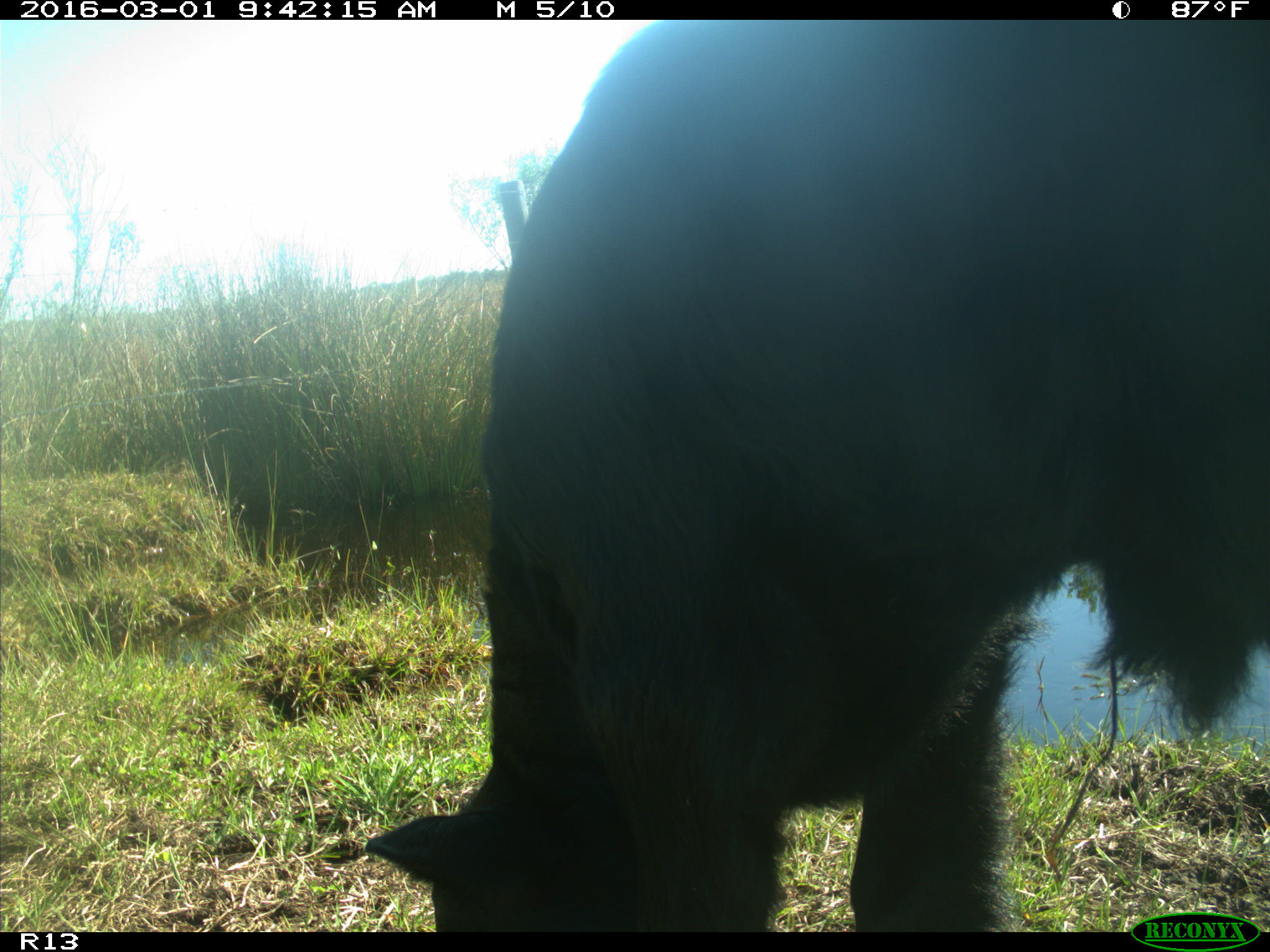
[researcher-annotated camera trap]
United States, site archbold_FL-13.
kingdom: Animalia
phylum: Chordata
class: Mammalia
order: Artiodactyla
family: Bovidae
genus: Bos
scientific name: Bos taurus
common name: domestic cow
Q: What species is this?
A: Bos taurus (domestic cow).